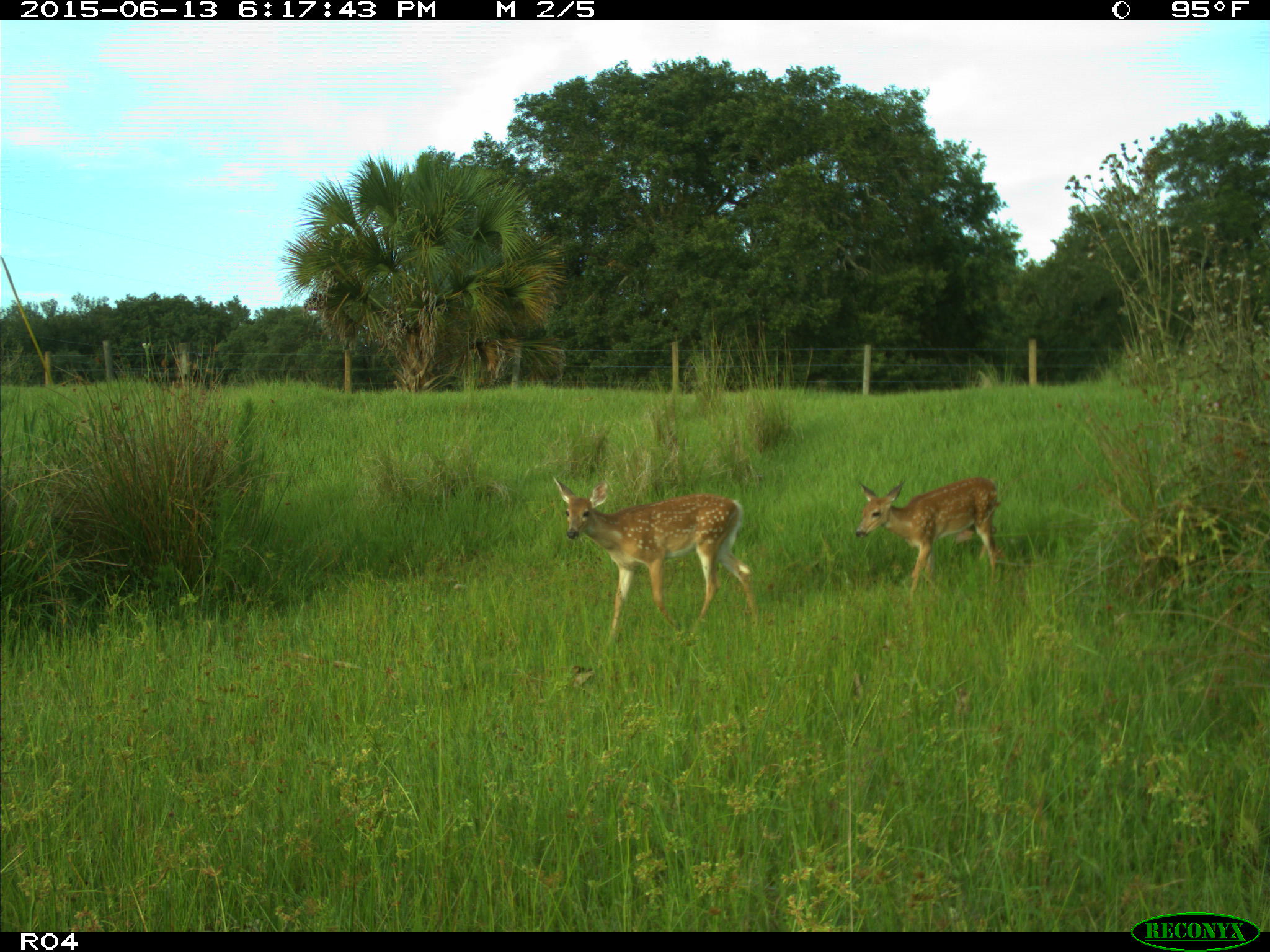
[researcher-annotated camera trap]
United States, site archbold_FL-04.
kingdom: Animalia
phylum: Chordata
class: Mammalia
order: Artiodactyla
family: Cervidae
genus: Odocoileus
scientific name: Odocoileus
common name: deer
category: unidentified deer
Unidentified deer (deer) (Odocoileus).